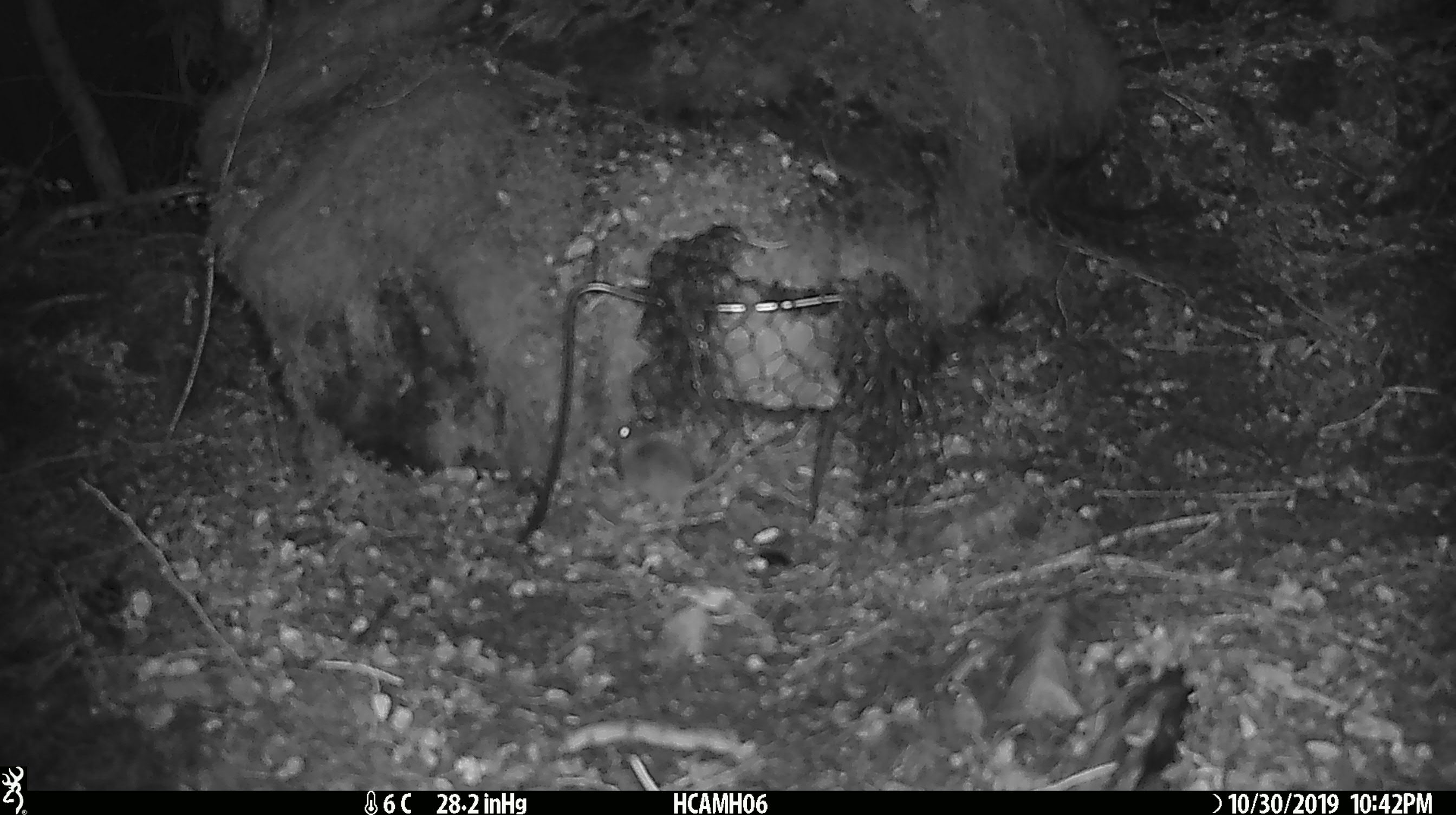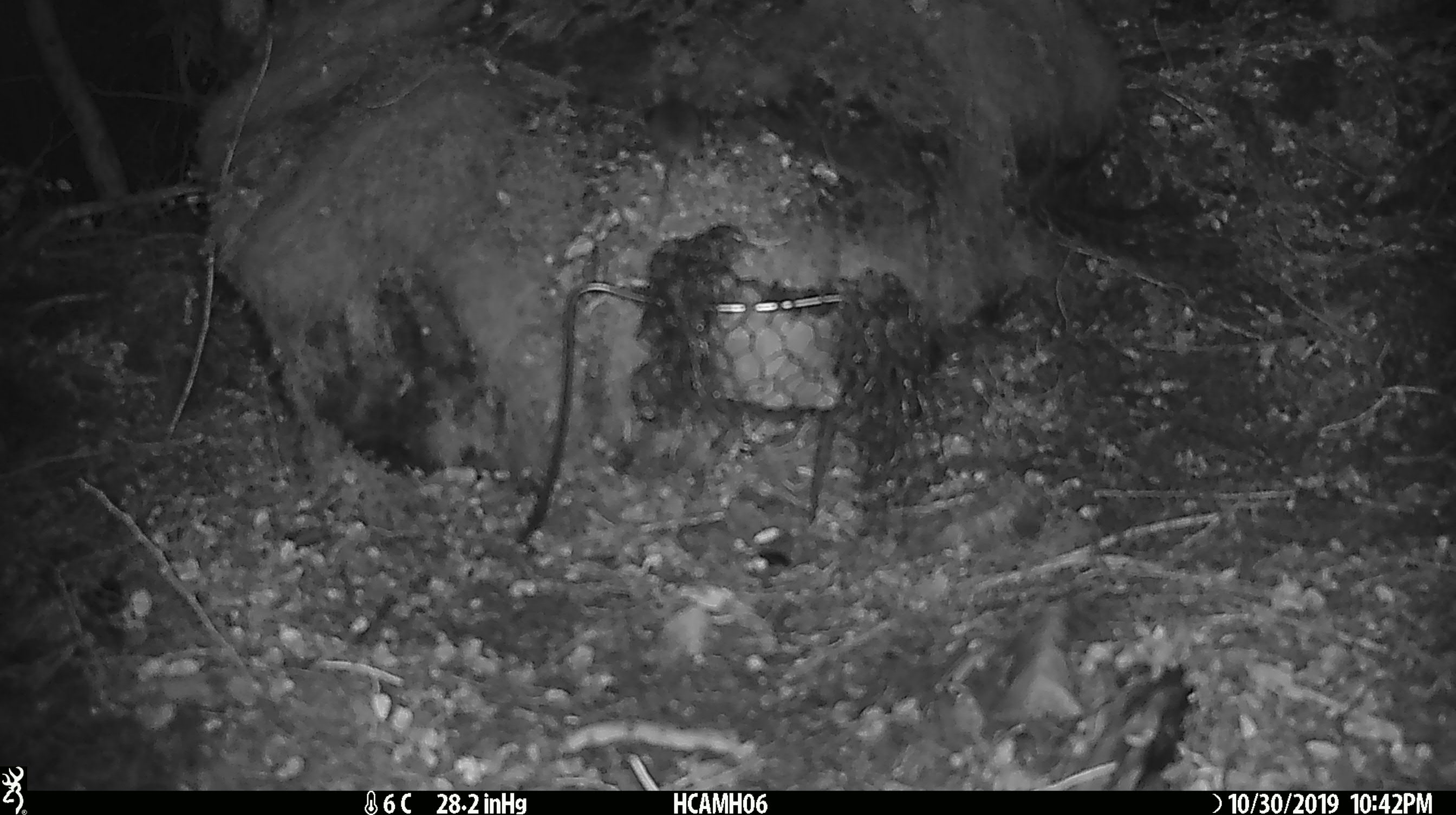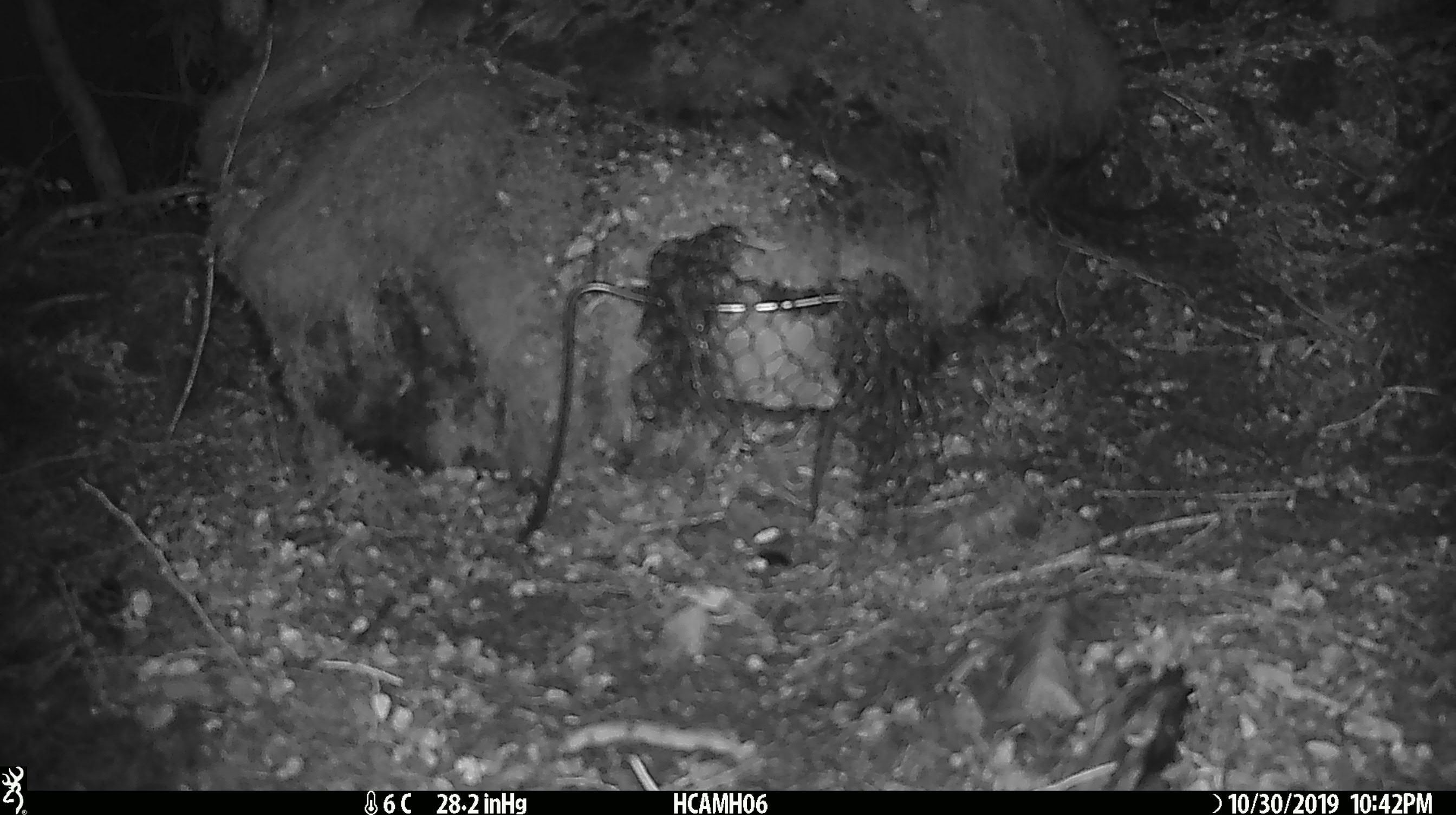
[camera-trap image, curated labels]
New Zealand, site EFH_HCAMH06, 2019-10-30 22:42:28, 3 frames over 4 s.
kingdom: Animalia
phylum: Chordata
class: Mammalia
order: Rodentia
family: Muridae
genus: Mus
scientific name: Mus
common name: mouse